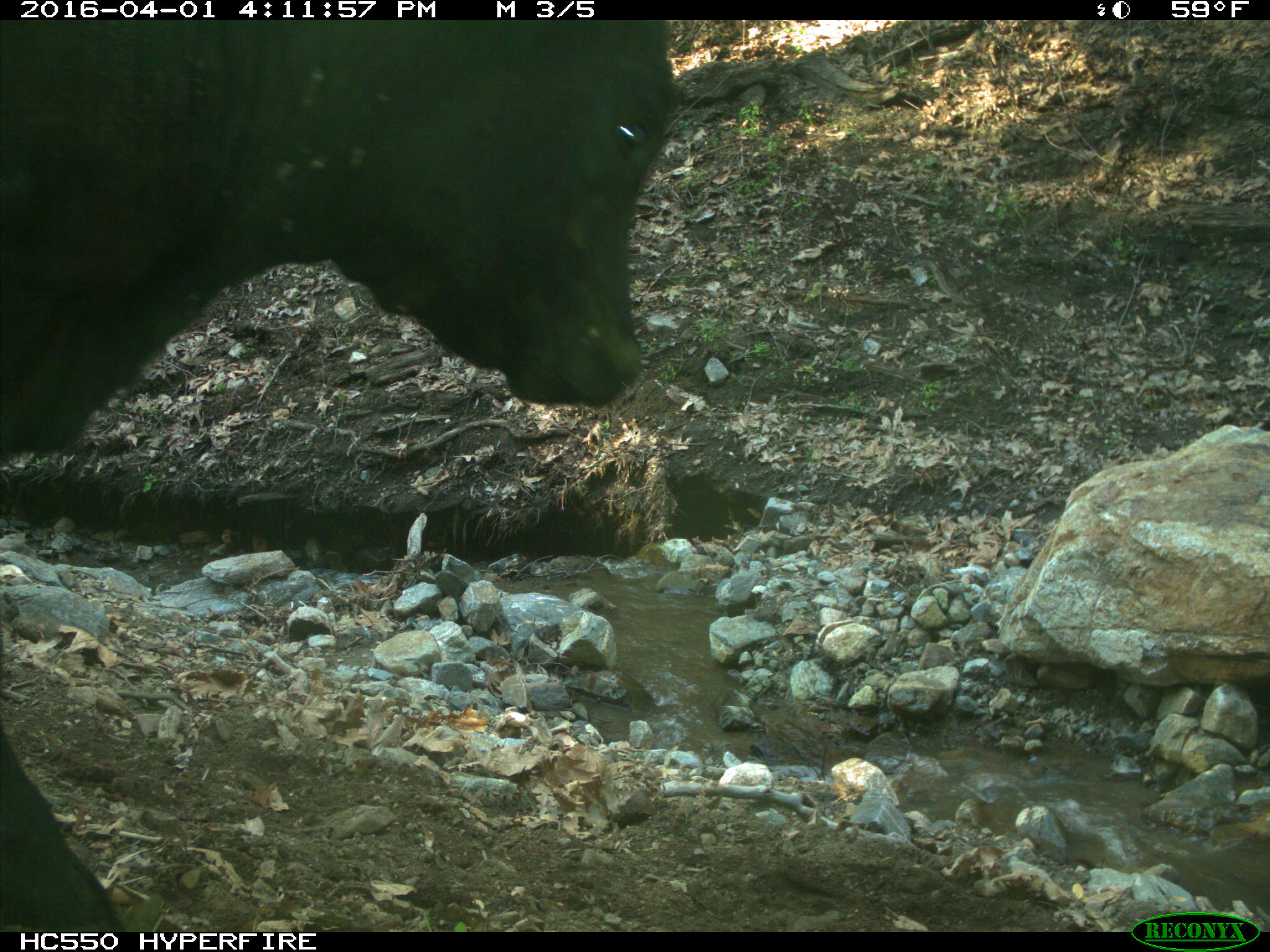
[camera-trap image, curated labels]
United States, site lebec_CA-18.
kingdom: Animalia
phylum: Chordata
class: Mammalia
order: Artiodactyla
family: Bovidae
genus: Bos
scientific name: Bos taurus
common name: domestic cow